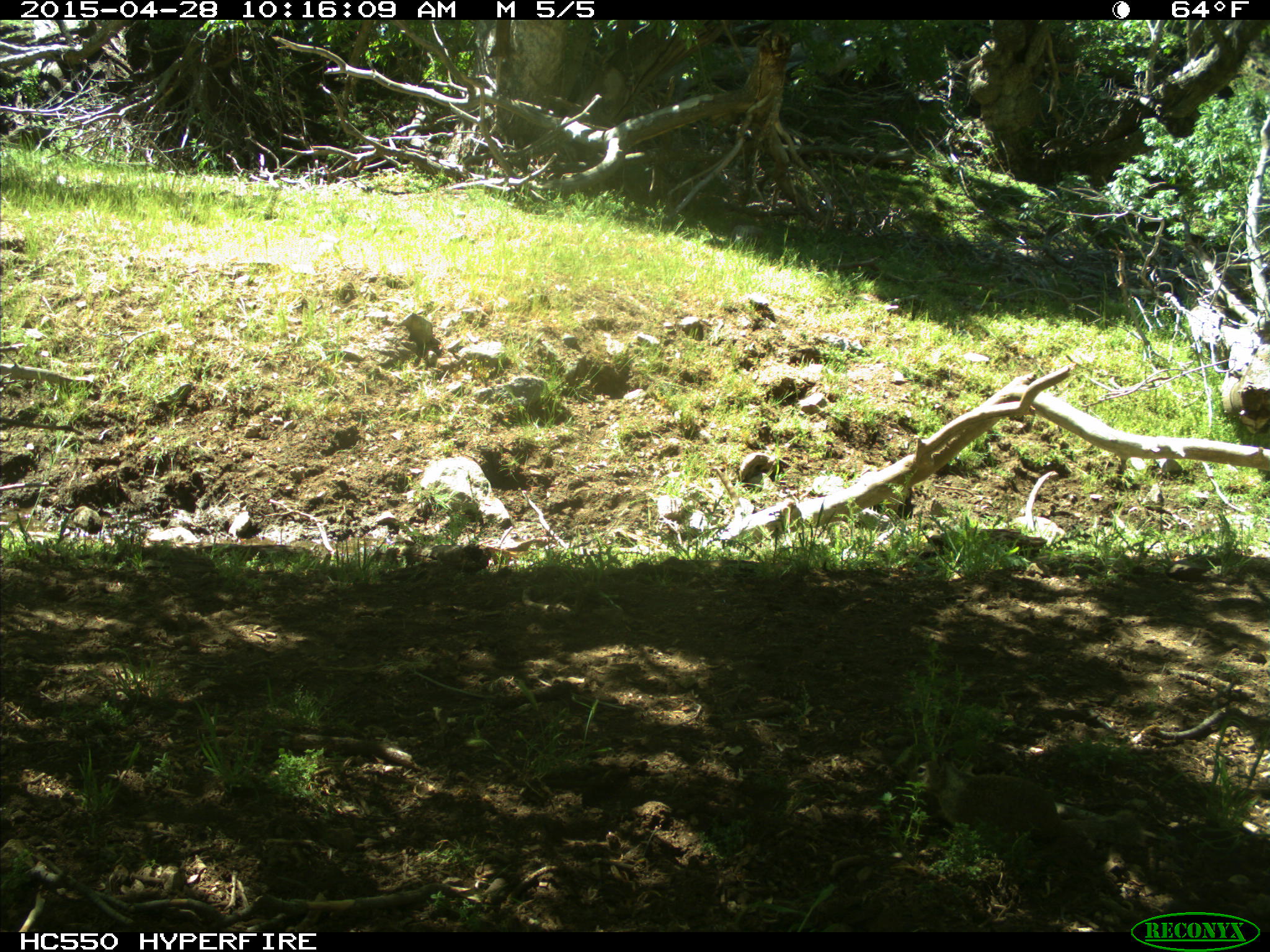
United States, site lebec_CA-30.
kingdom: Animalia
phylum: Chordata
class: Mammalia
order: Rodentia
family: Sciuridae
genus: Otospermophilus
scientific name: Otospermophilus beecheyi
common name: california ground squirrel